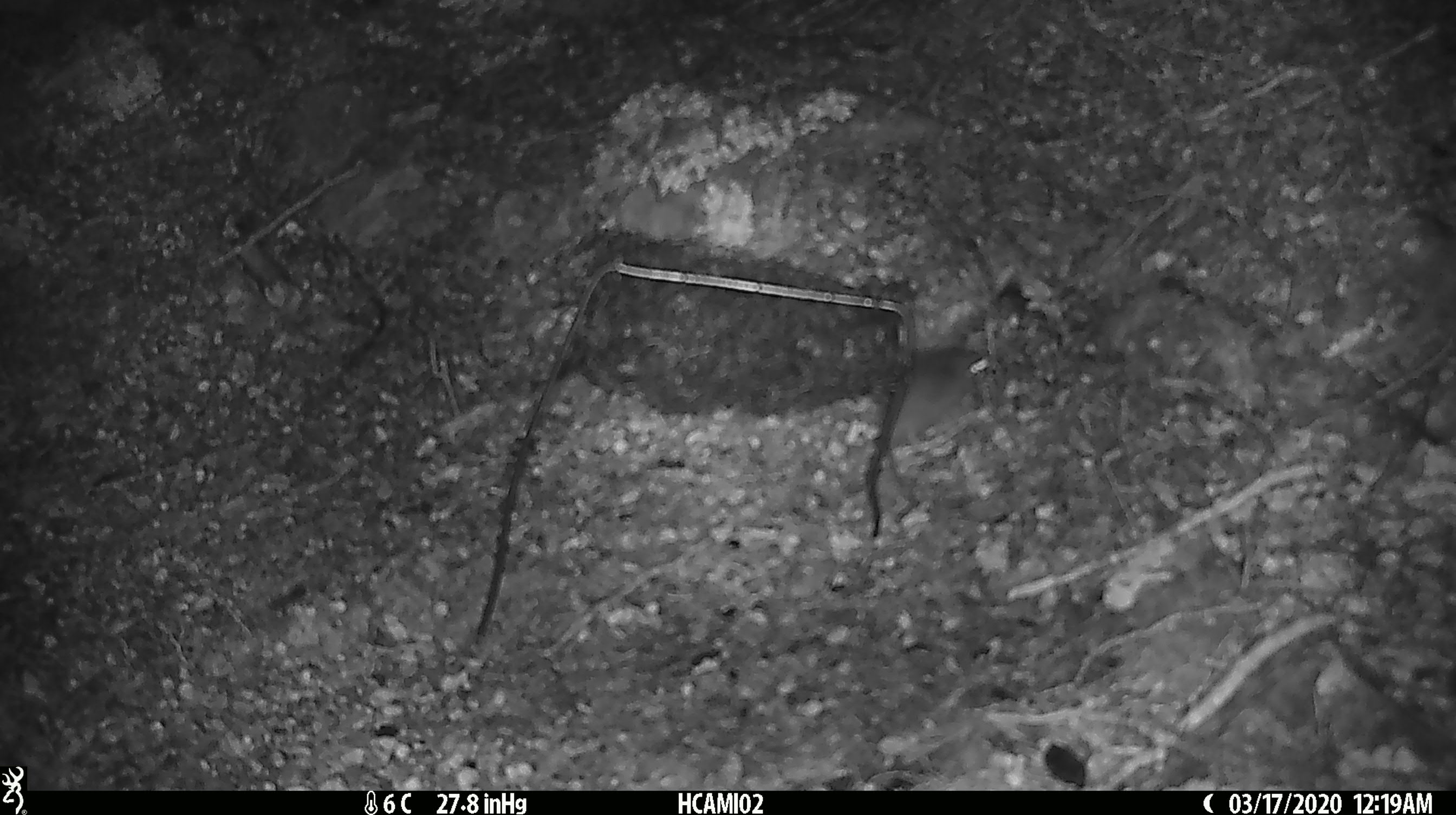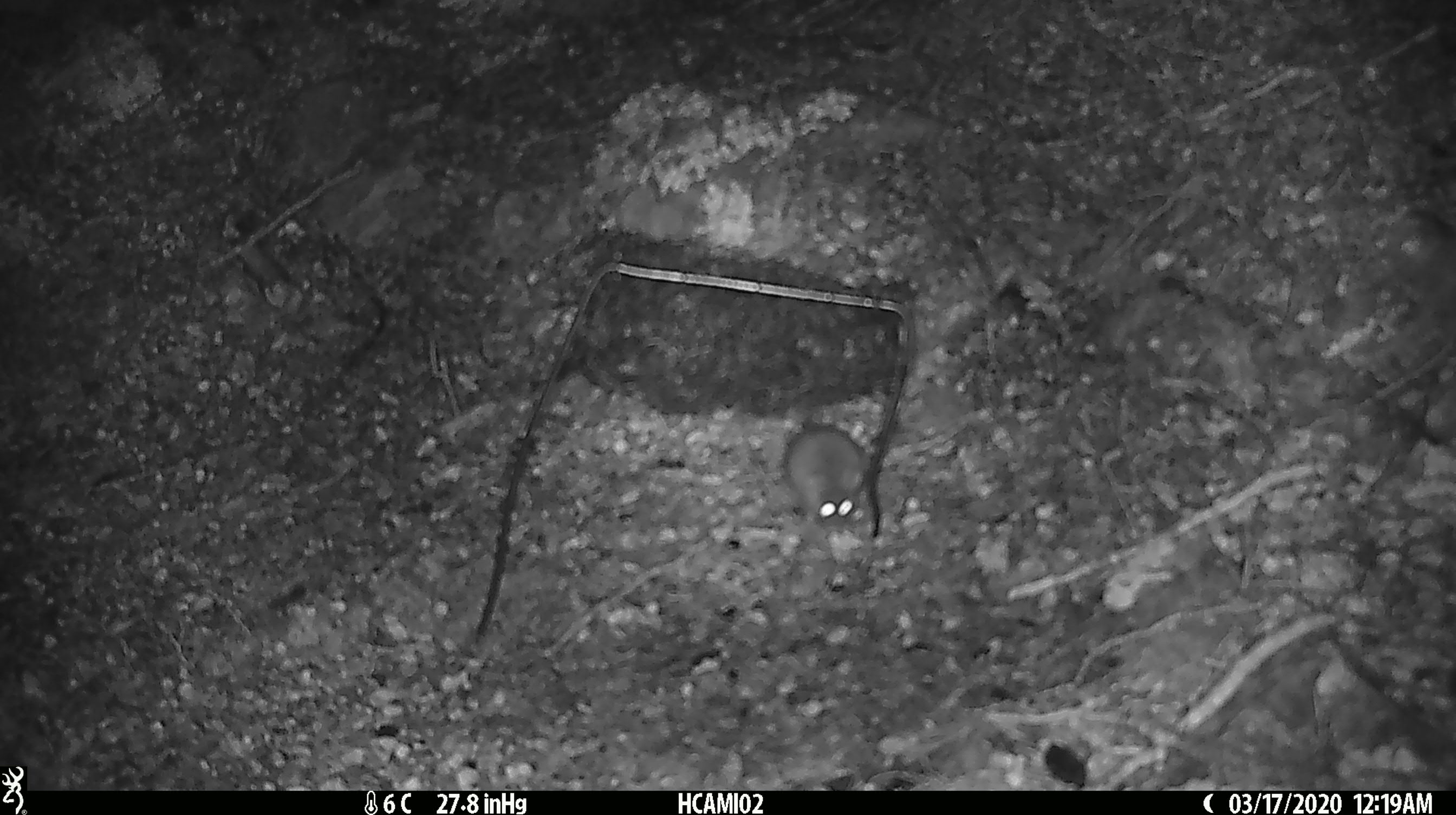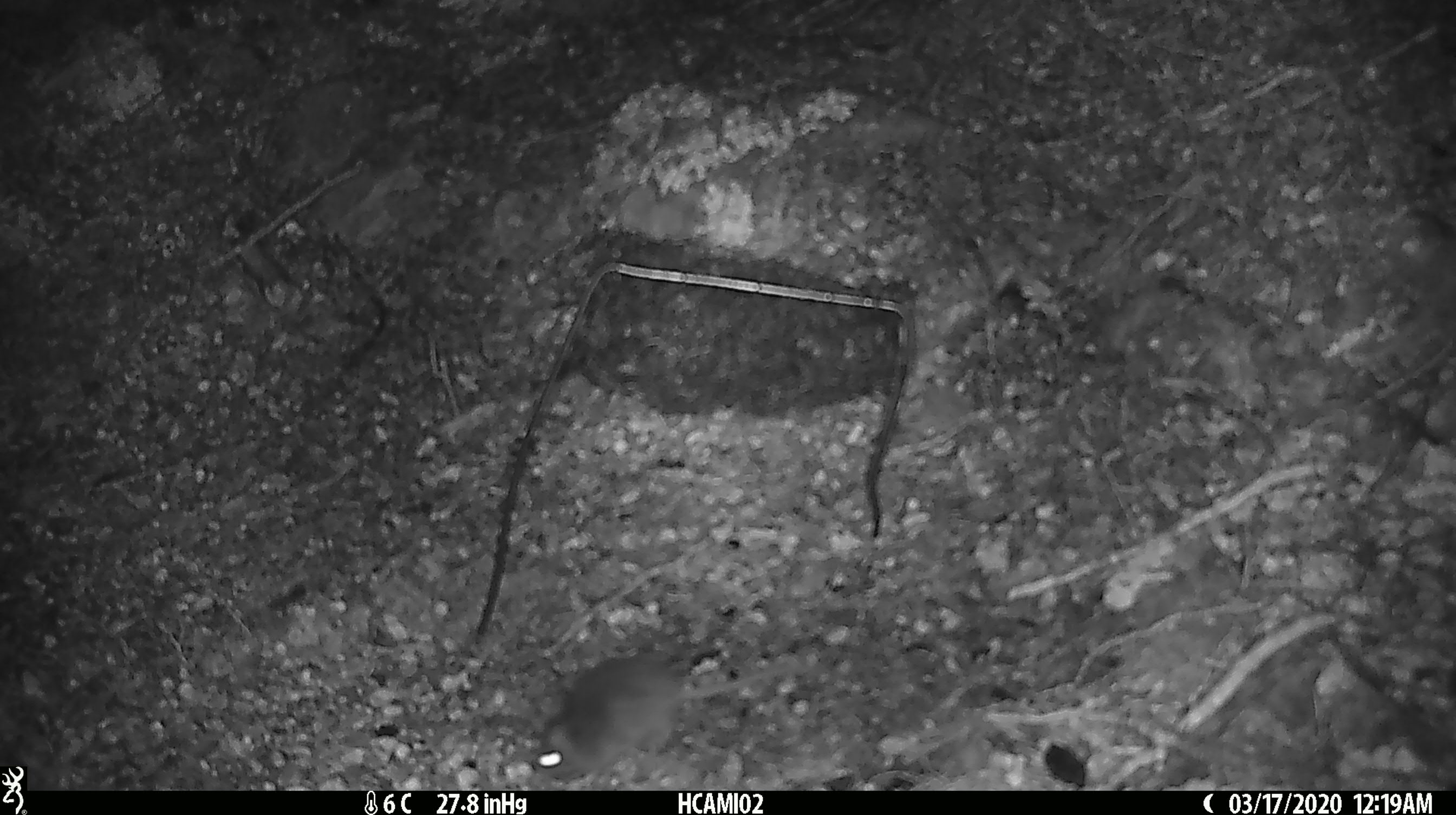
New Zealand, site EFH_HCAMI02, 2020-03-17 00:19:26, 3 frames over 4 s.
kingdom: Animalia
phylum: Chordata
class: Mammalia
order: Rodentia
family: Muridae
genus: Mus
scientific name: Mus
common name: mouse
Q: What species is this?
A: Mouse (Mus).